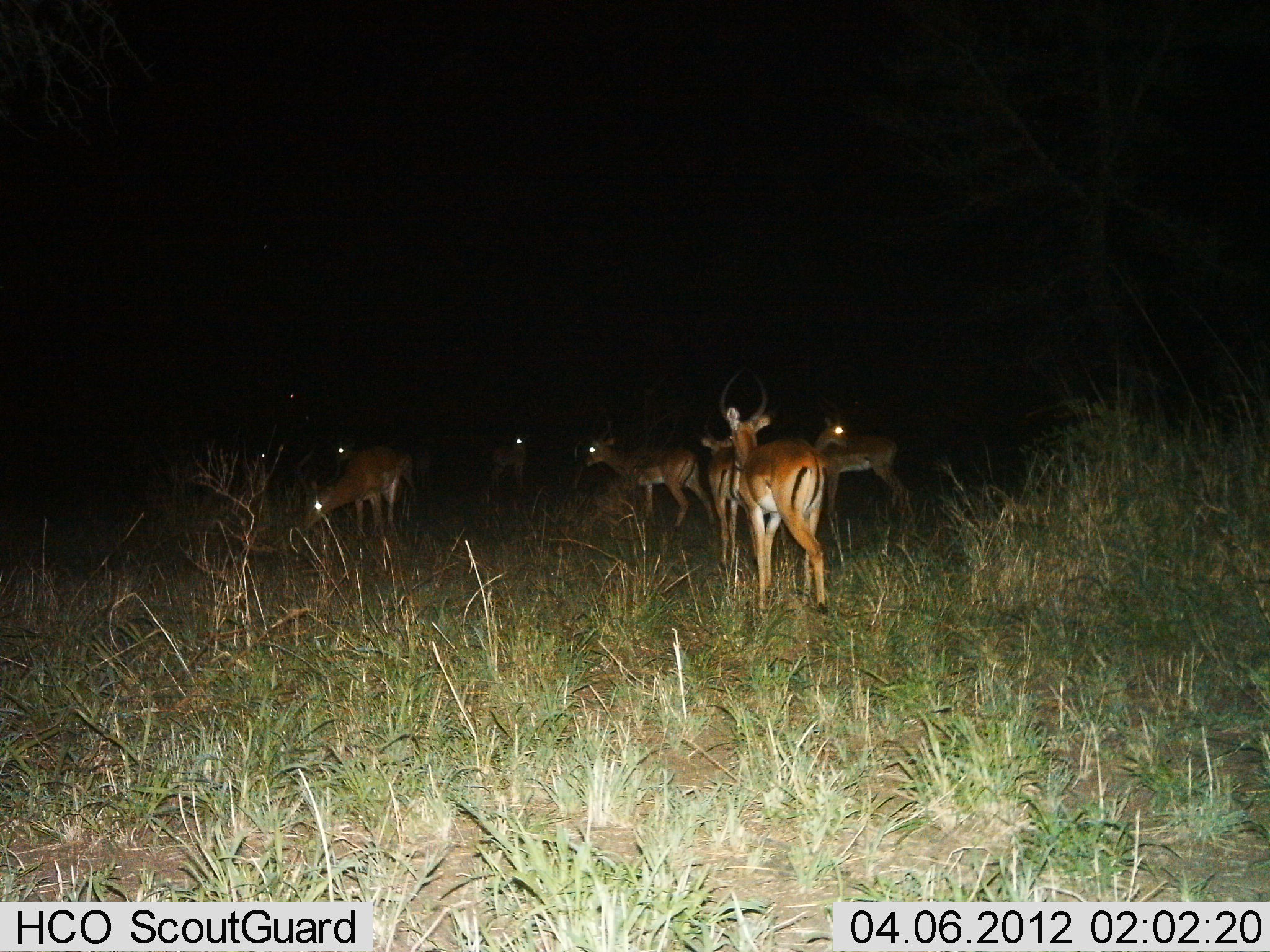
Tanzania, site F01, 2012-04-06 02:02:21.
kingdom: Animalia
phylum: Chordata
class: Mammalia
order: Artiodactyla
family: Bovidae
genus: Aepyceros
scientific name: Aepyceros melampus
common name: impala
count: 8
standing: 94%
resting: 0%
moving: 33%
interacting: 0%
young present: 0%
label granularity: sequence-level